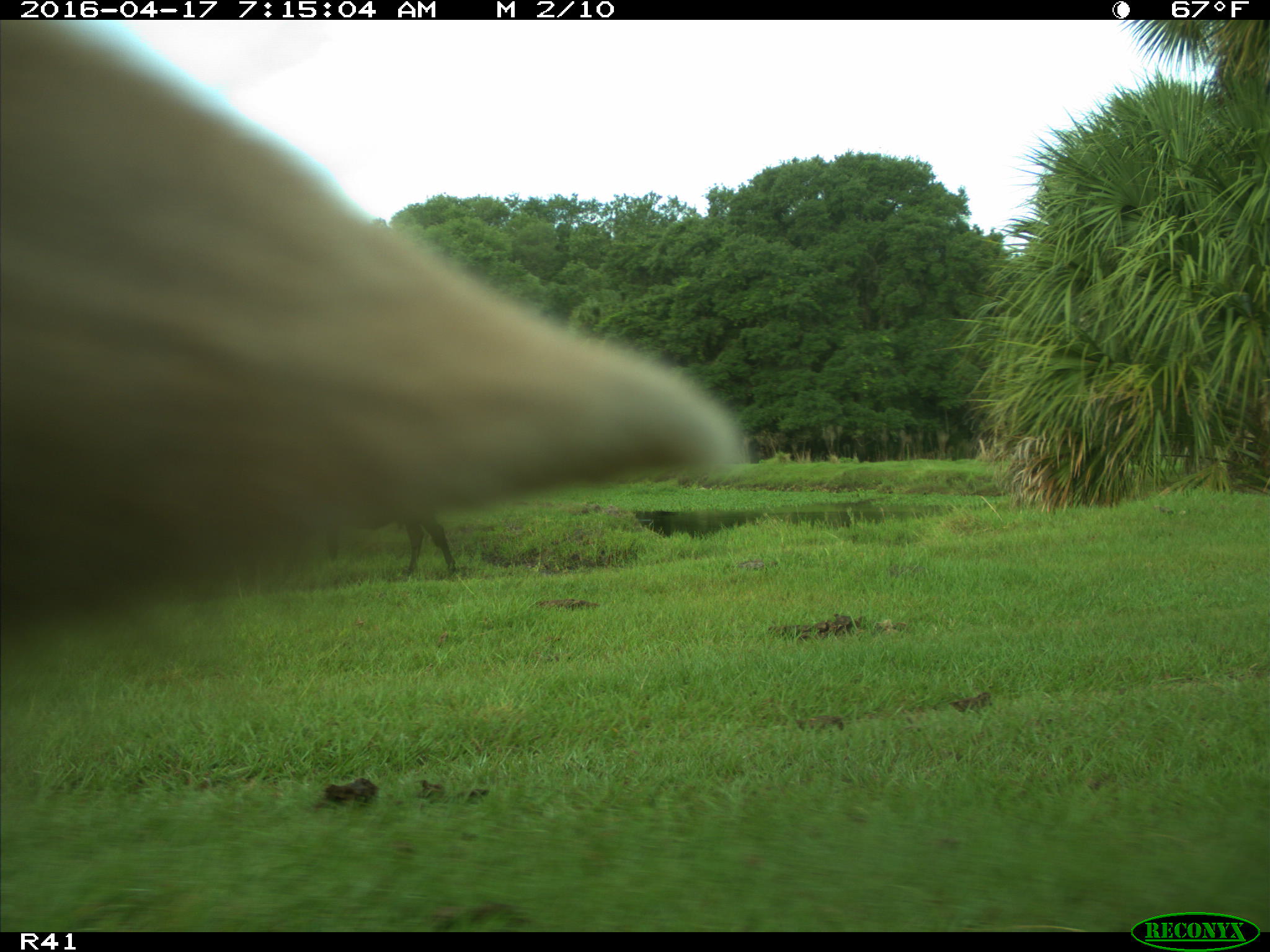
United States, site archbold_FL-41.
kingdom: Animalia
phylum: Chordata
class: Mammalia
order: Artiodactyla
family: Bovidae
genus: Bos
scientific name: Bos taurus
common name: domestic cow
Bos taurus (domestic cow).